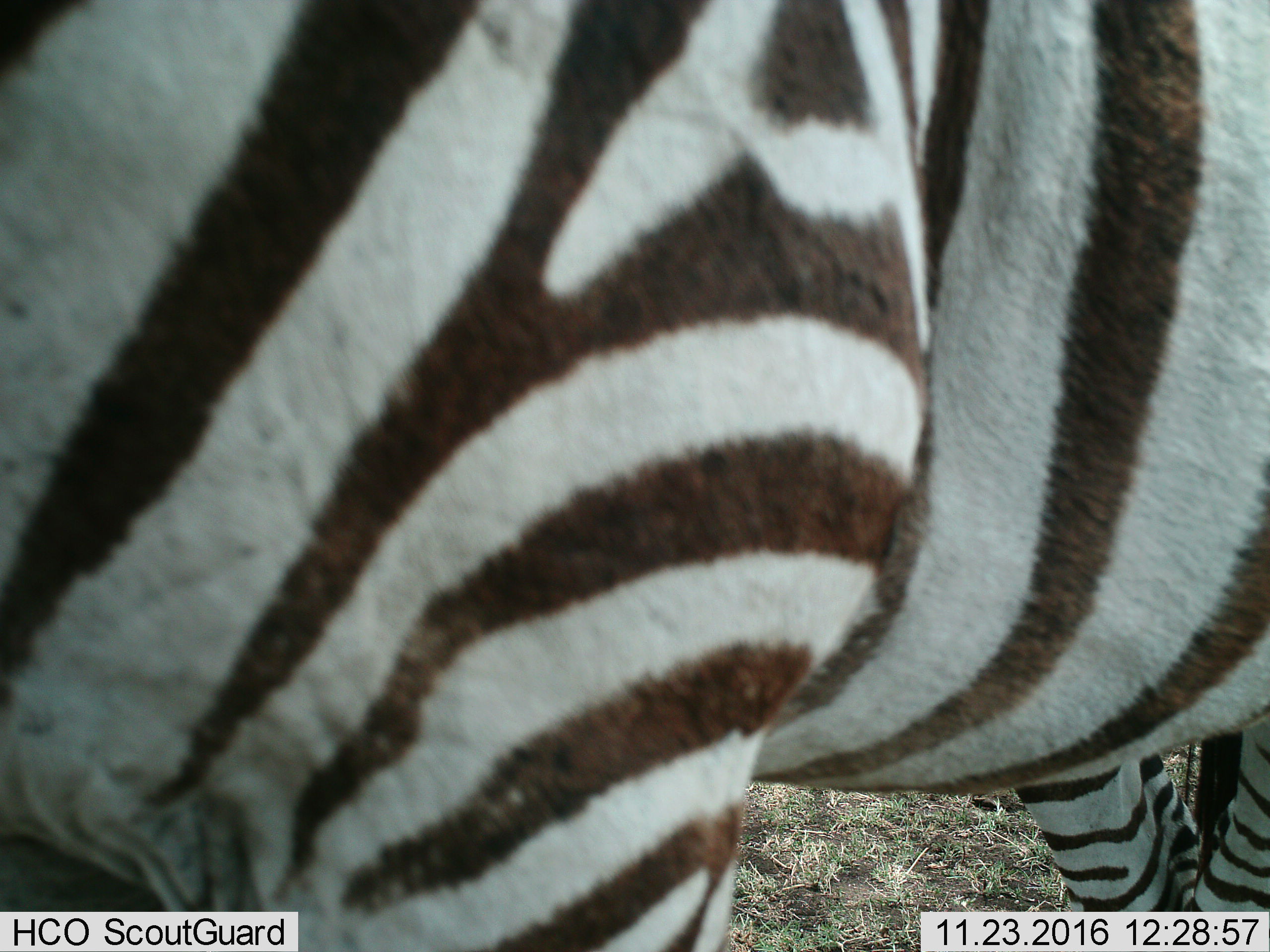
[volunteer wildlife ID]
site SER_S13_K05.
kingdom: Animalia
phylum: Chordata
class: Mammalia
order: Perissodactyla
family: Equidae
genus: Equus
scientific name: Equus quagga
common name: plains zebra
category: zebraplains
Zebraplains (plains zebra) (Equus quagga), count 1. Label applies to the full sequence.